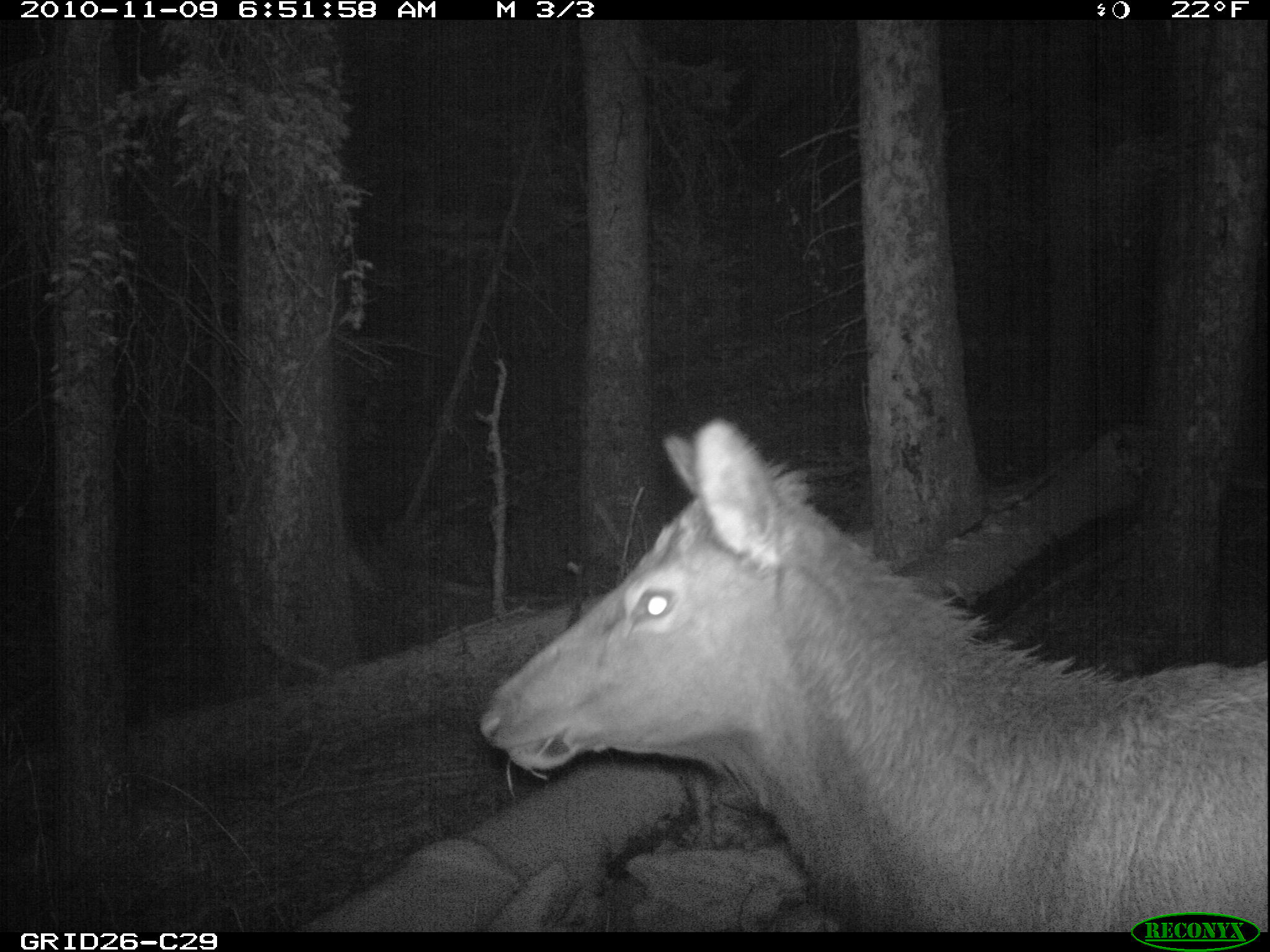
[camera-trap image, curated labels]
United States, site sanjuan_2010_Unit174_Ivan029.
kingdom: Animalia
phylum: Chordata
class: Mammalia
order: Artiodactyla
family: Cervidae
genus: Cervus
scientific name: Cervus elaphus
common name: red deer